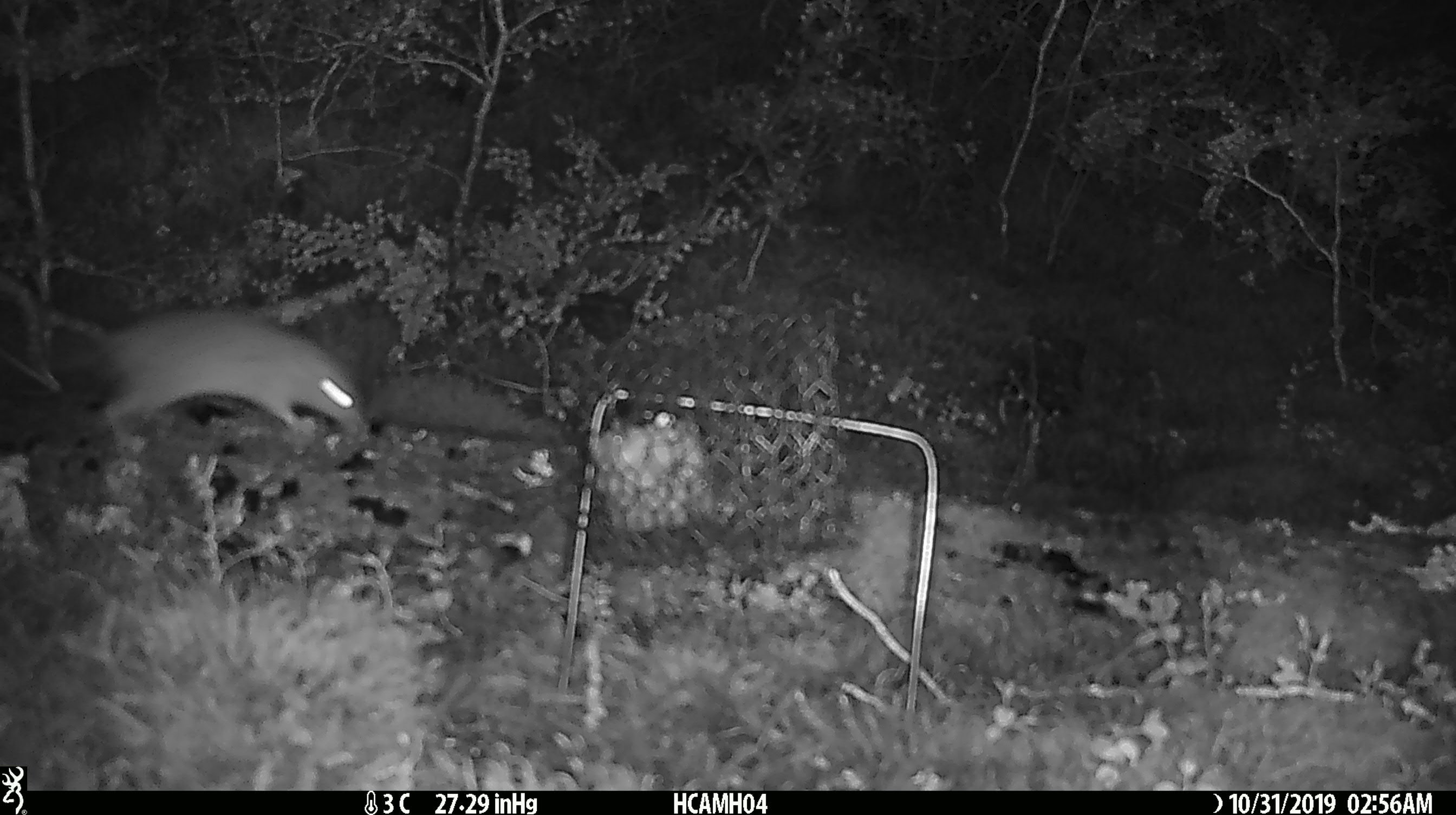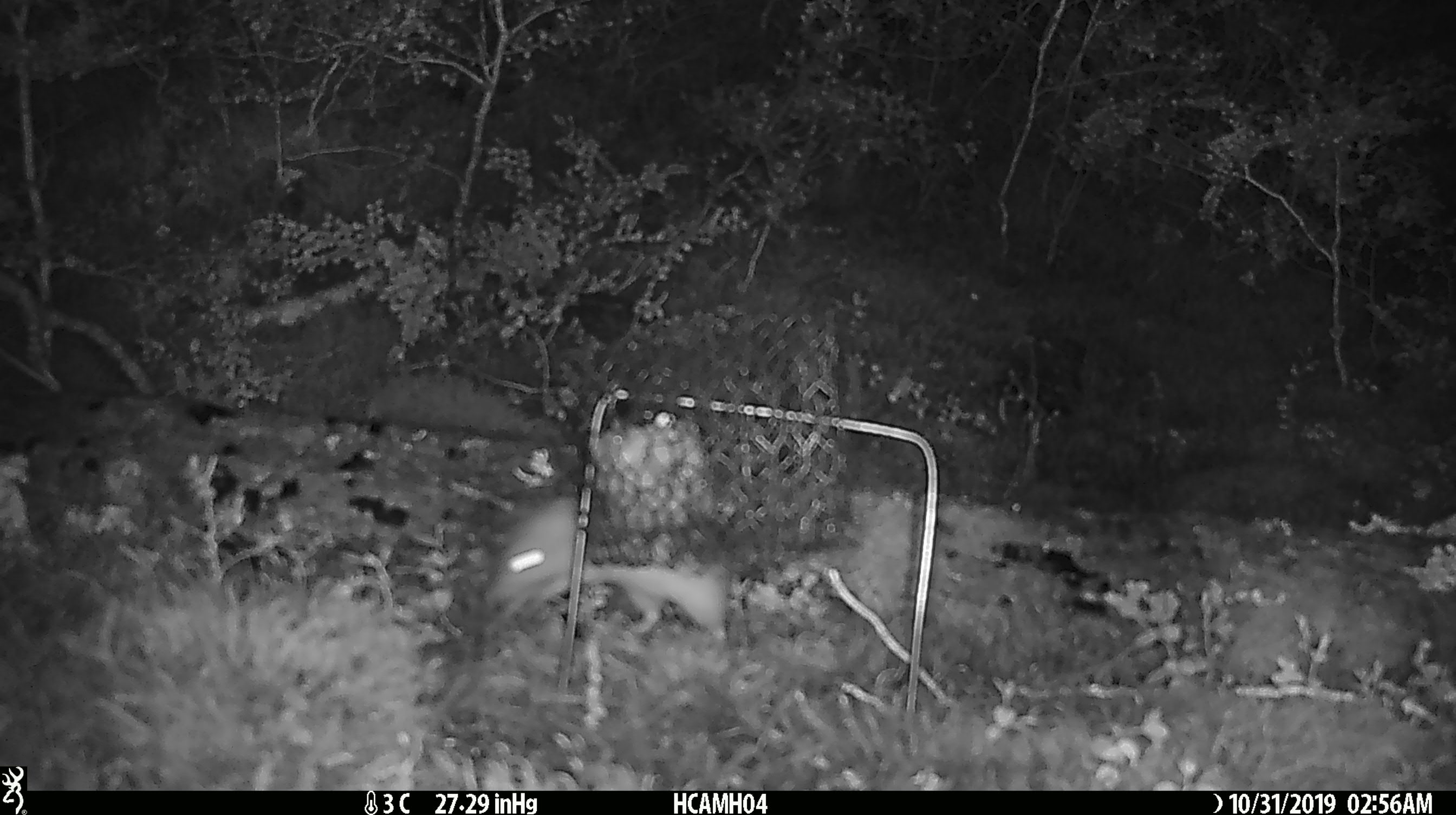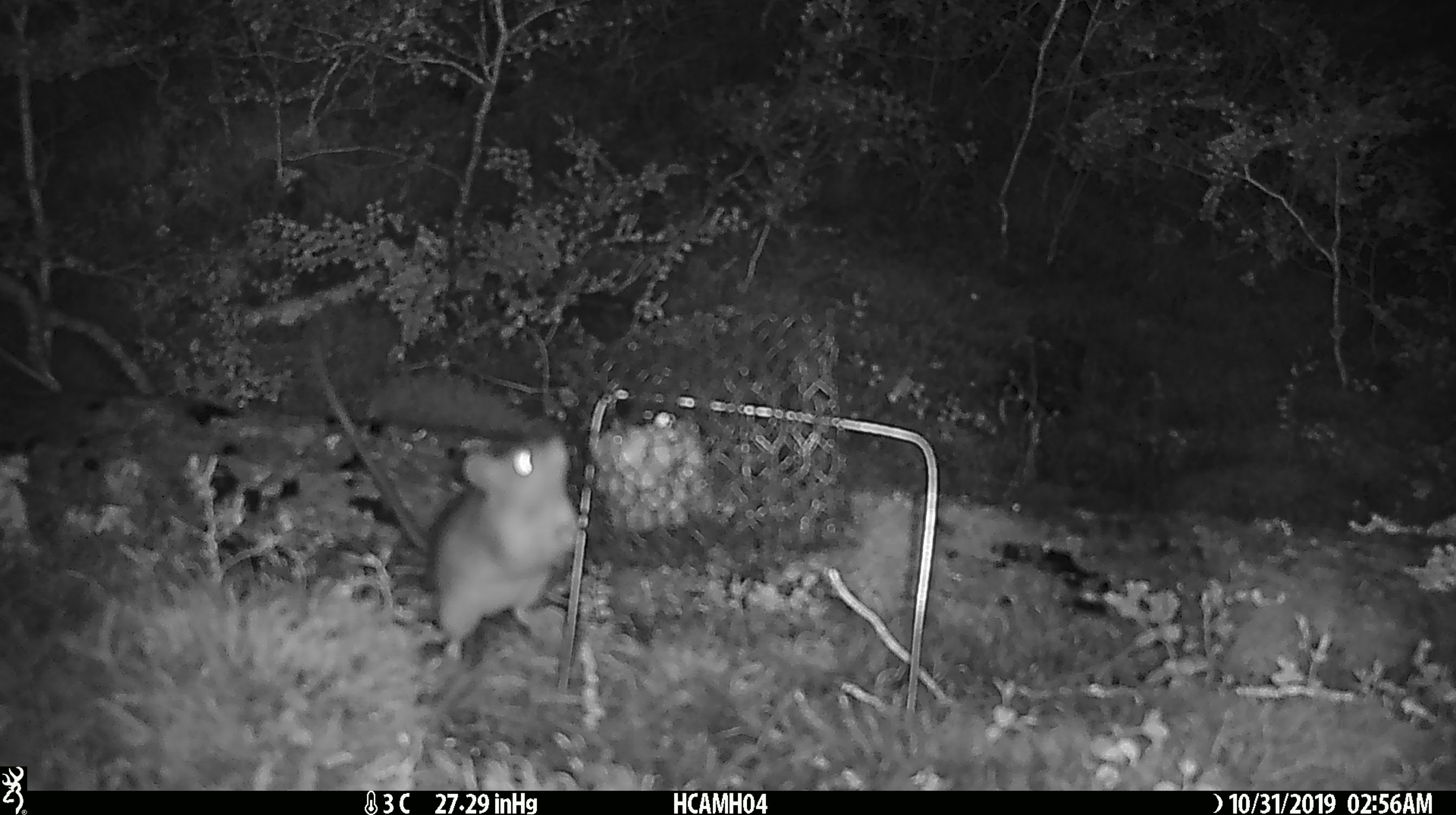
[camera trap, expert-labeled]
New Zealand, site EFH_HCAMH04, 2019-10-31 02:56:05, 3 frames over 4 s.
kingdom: Animalia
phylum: Chordata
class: Mammalia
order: Rodentia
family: Muridae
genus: Rattus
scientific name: Rattus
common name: rat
Rat (Rattus).